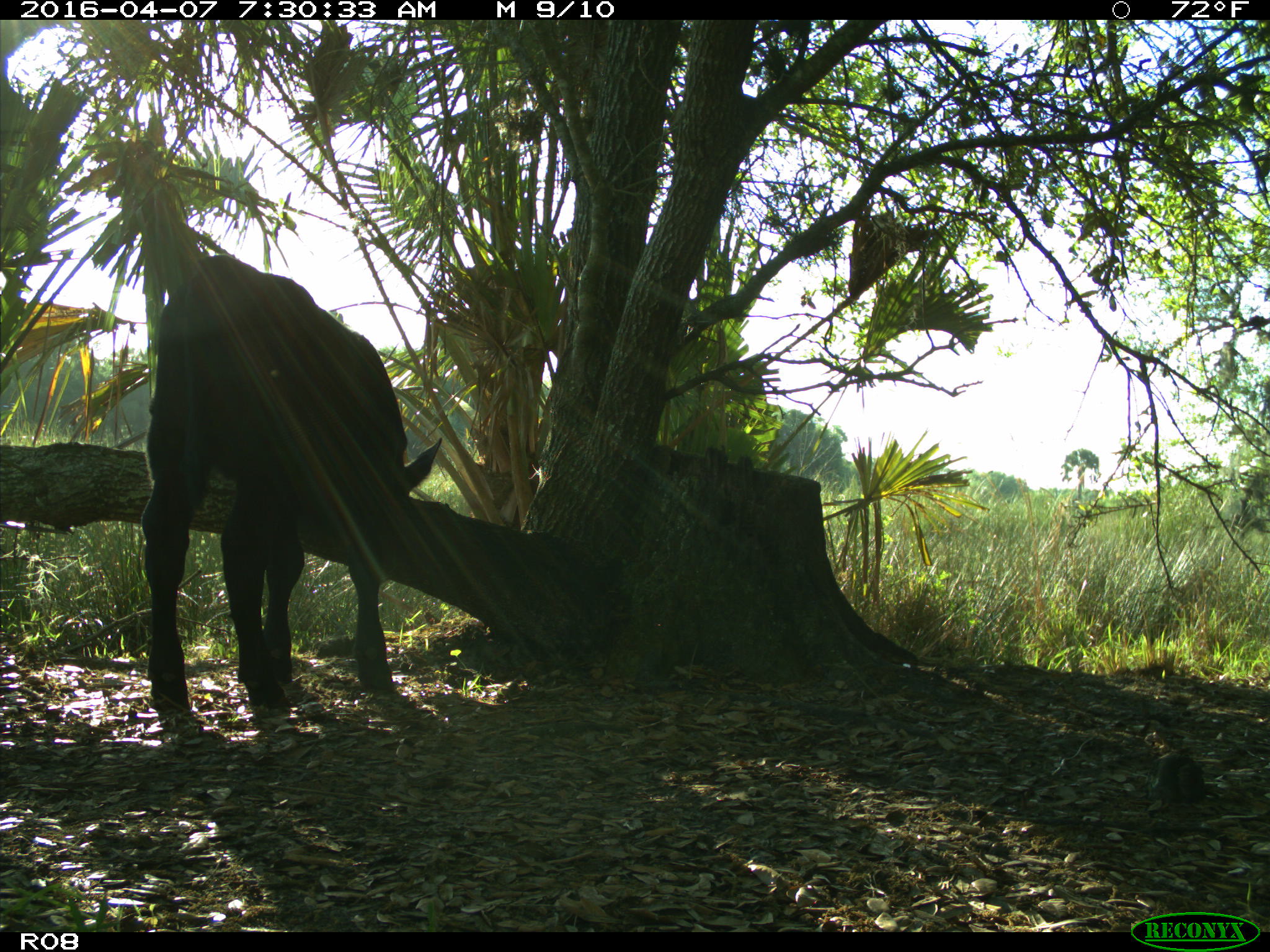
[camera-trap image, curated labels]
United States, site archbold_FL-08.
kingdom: Animalia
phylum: Chordata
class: Mammalia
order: Artiodactyla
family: Bovidae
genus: Bos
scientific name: Bos taurus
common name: domestic cow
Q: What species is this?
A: Bos taurus (domestic cow).